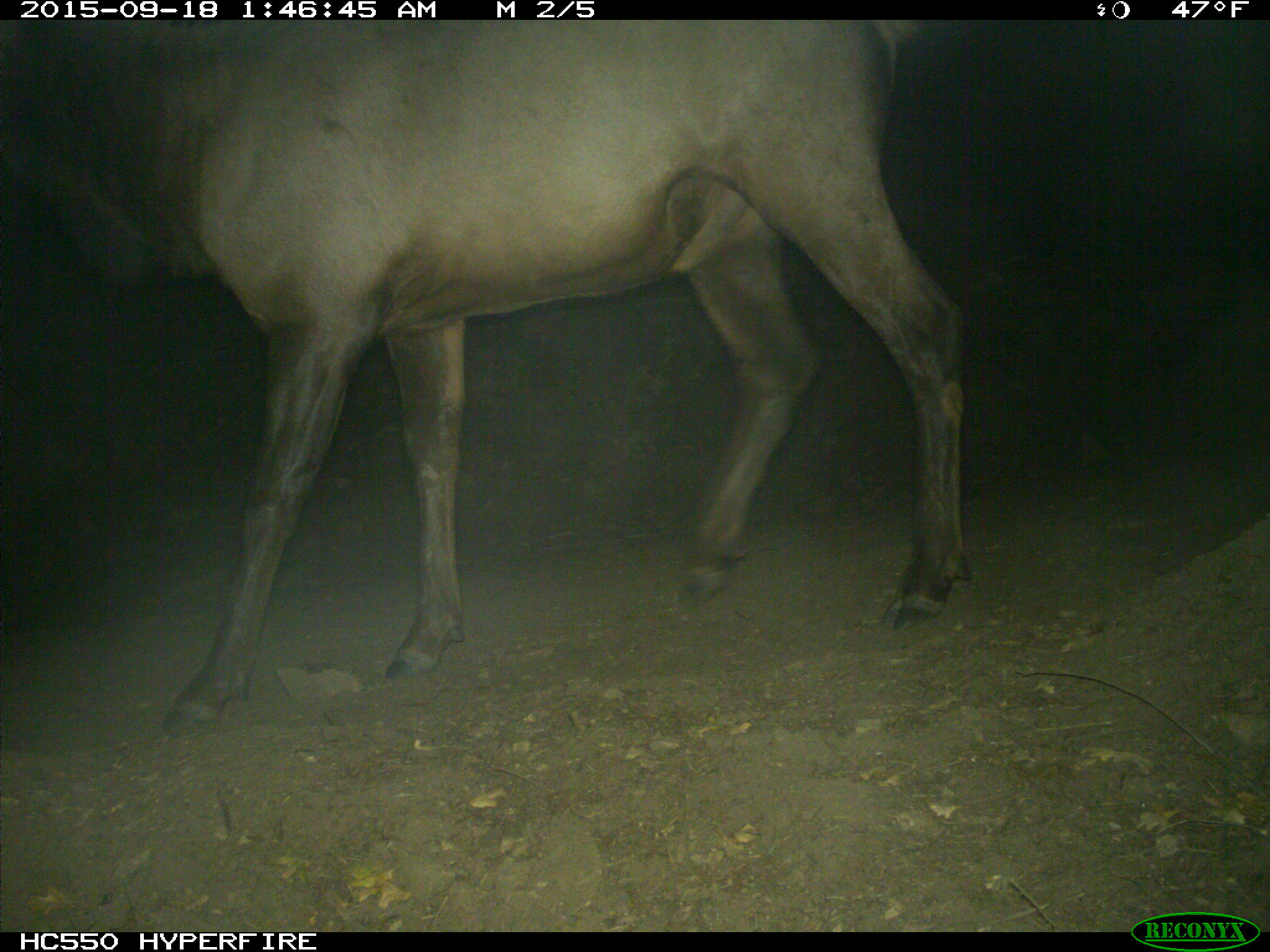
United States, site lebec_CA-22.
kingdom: Animalia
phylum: Chordata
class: Mammalia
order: Artiodactyla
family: Cervidae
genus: Cervus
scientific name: Cervus canadensis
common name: elk